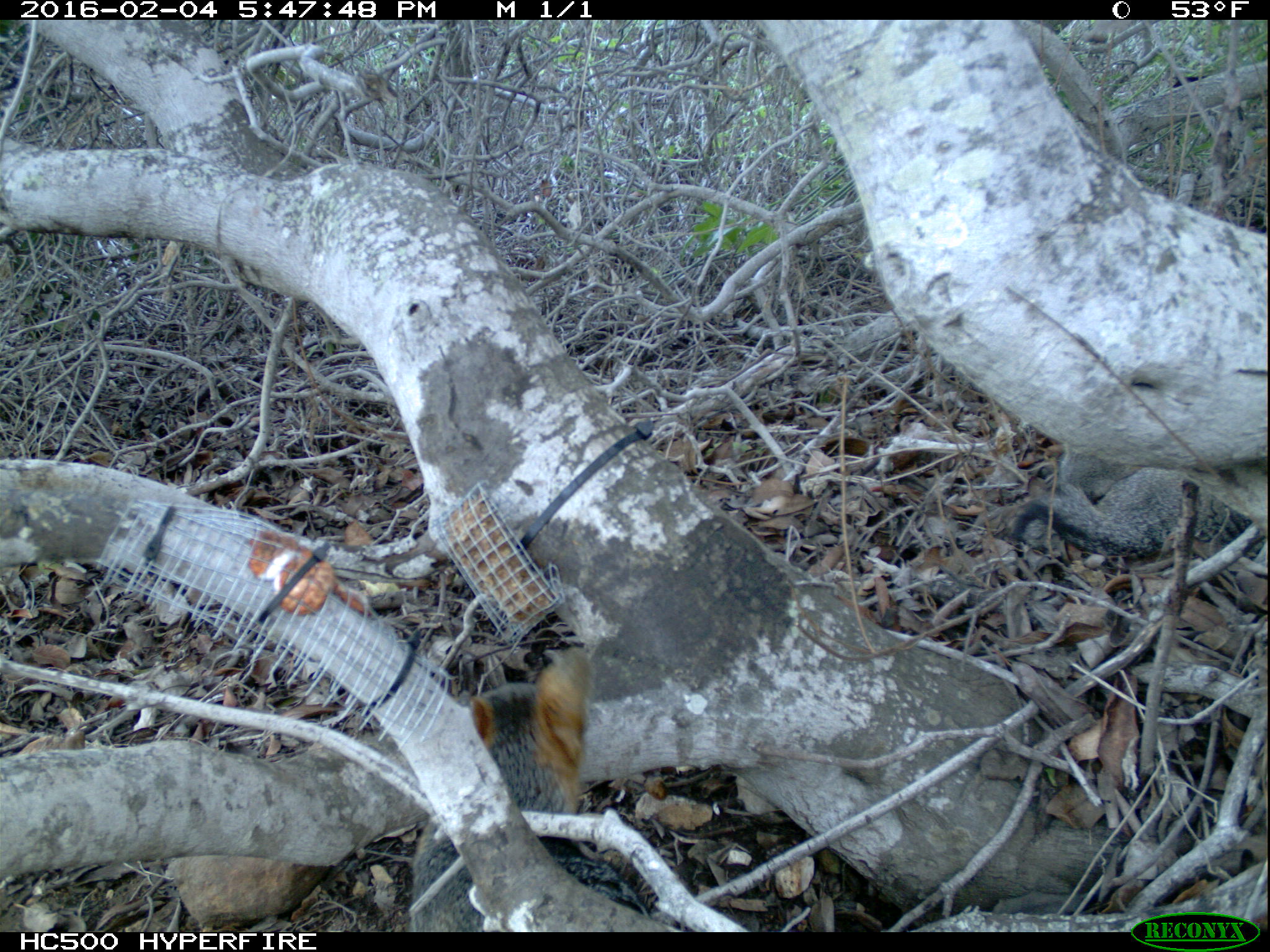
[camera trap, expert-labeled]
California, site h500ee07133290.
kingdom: Animalia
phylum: Chordata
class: Mammalia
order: Carnivora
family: Canidae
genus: Urocyon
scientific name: Urocyon littoralis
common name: island fox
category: fox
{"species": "fox (island fox) (Urocyon littoralis)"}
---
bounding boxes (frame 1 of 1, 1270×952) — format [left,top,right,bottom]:
fox: [409,645,685,932]; [1011,446,1269,560]